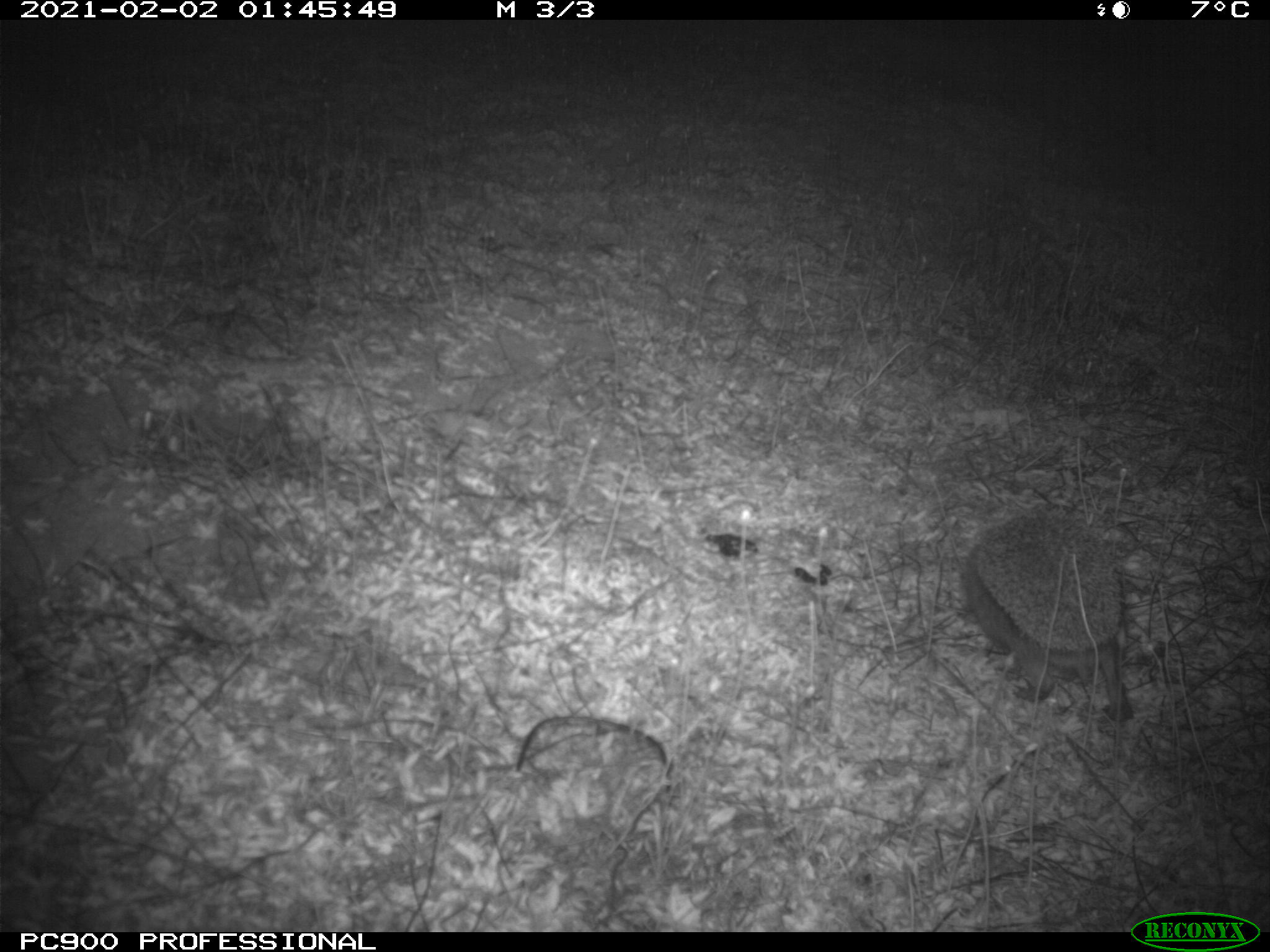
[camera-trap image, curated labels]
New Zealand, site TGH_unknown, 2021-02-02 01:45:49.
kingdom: Animalia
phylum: Chordata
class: Mammalia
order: Eulipotyphla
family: Erinaceidae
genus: Erinaceus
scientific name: Erinaceus europaeus europaeus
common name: european hedgehog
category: hedgehog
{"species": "hedgehog (european hedgehog) (Erinaceus europaeus europaeus)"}